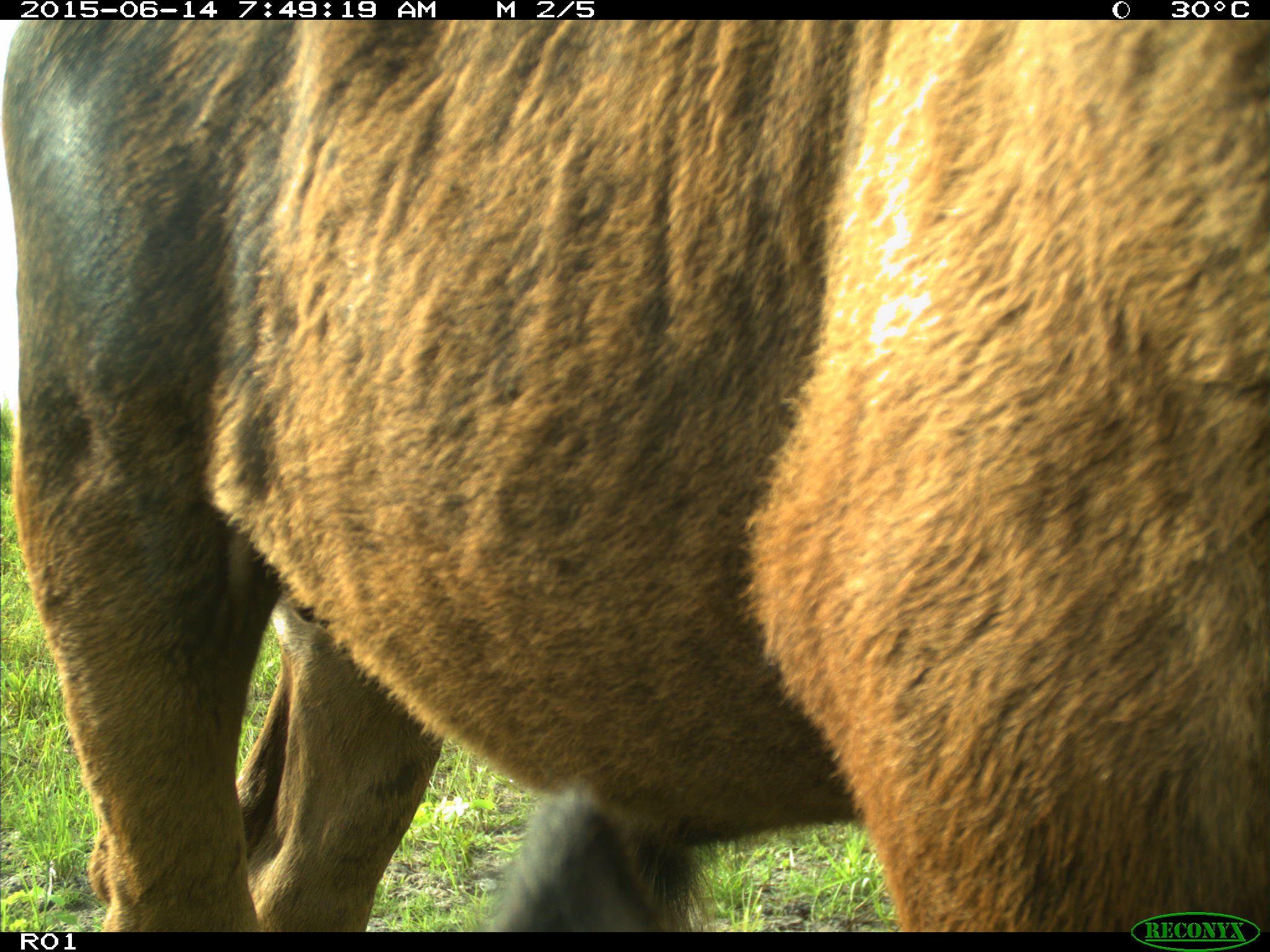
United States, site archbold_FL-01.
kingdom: Animalia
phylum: Chordata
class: Mammalia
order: Artiodactyla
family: Bovidae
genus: Bos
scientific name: Bos taurus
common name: domestic cow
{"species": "Bos taurus (domestic cow)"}